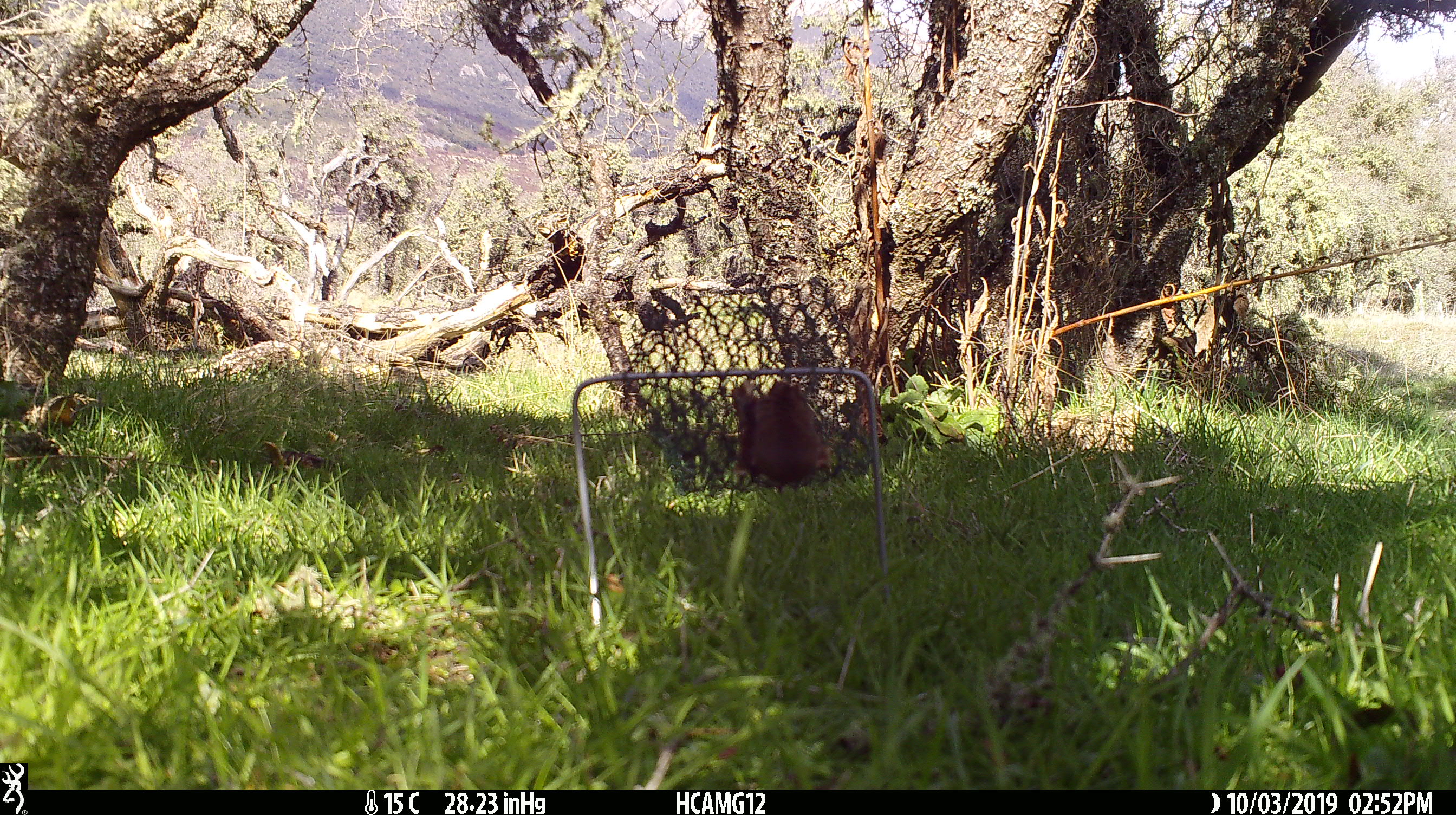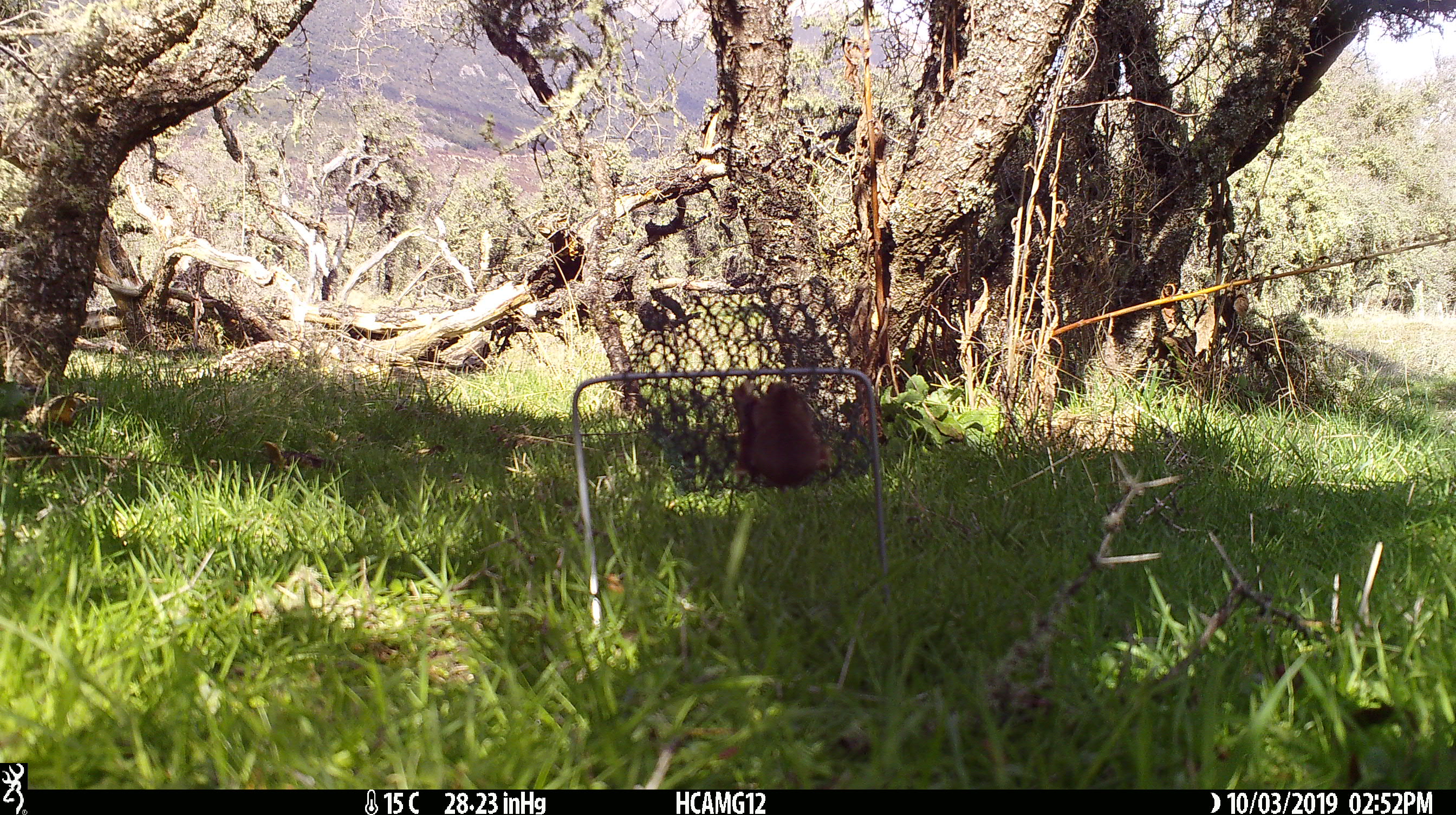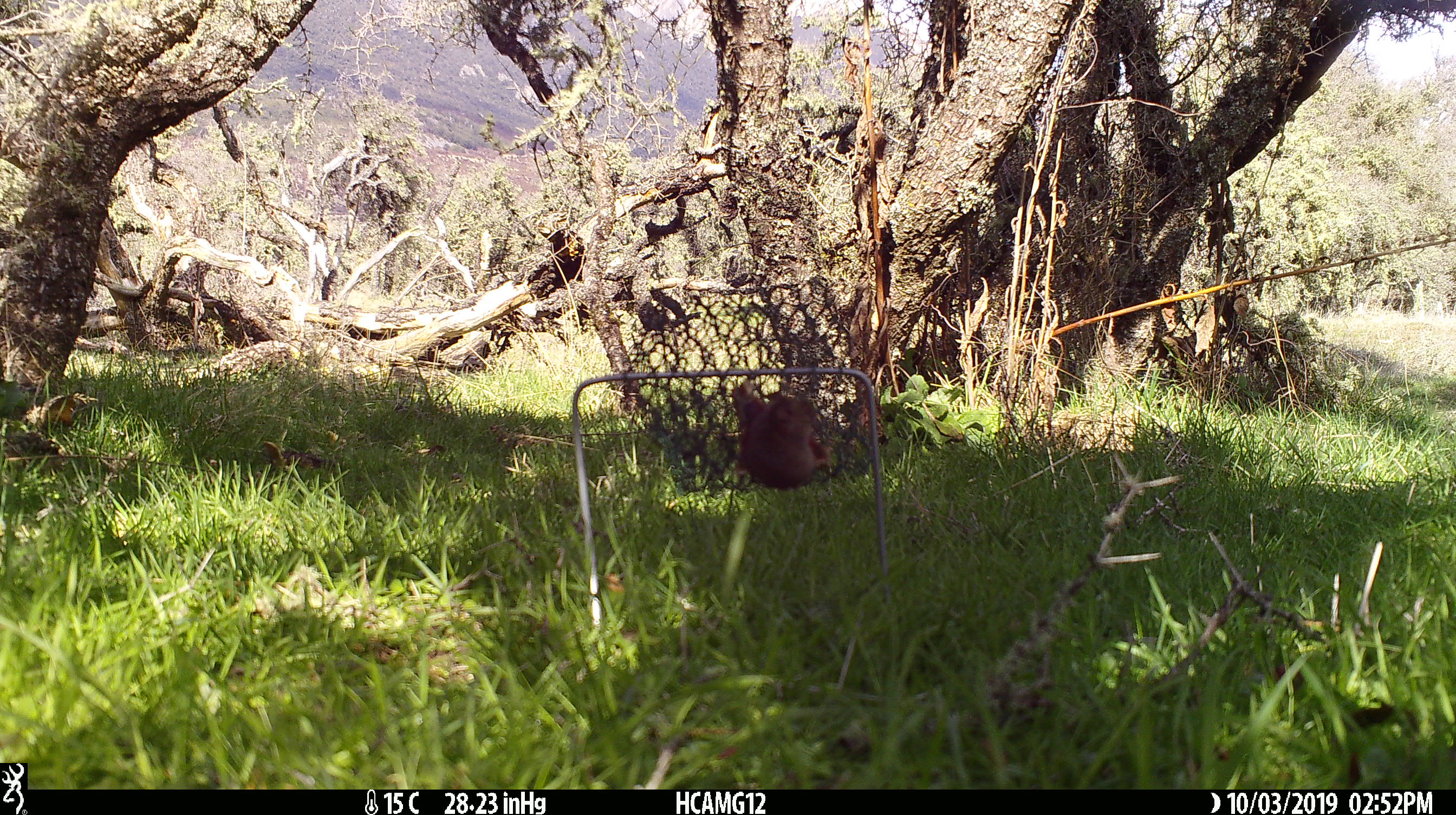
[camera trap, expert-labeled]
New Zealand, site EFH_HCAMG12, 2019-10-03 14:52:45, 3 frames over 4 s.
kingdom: Animalia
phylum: Chordata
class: Mammalia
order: Rodentia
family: Muridae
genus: Mus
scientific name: Mus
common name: mouse